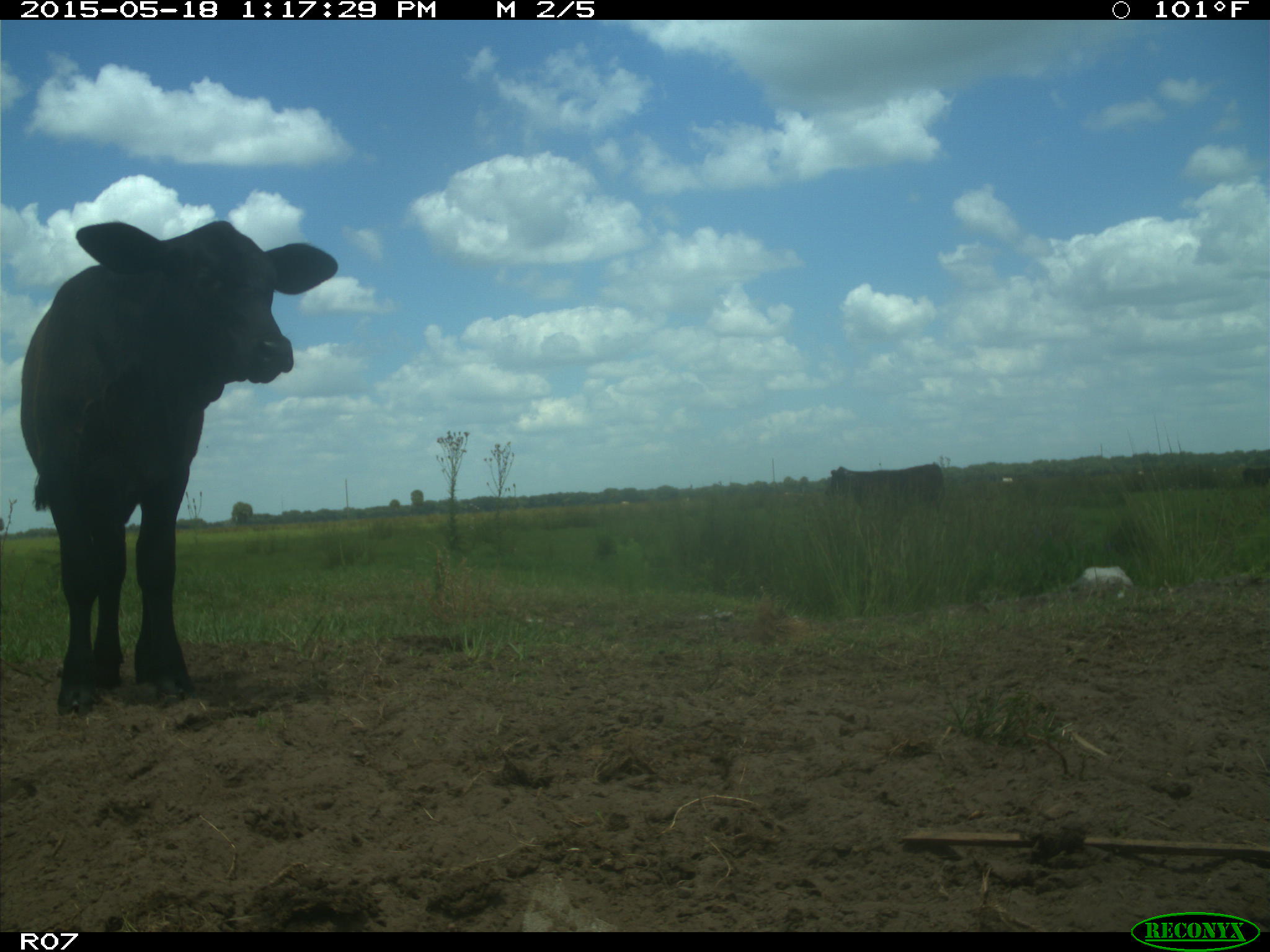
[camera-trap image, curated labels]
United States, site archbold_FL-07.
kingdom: Animalia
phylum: Chordata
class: Mammalia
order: Artiodactyla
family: Bovidae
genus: Bos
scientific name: Bos taurus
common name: domestic cow